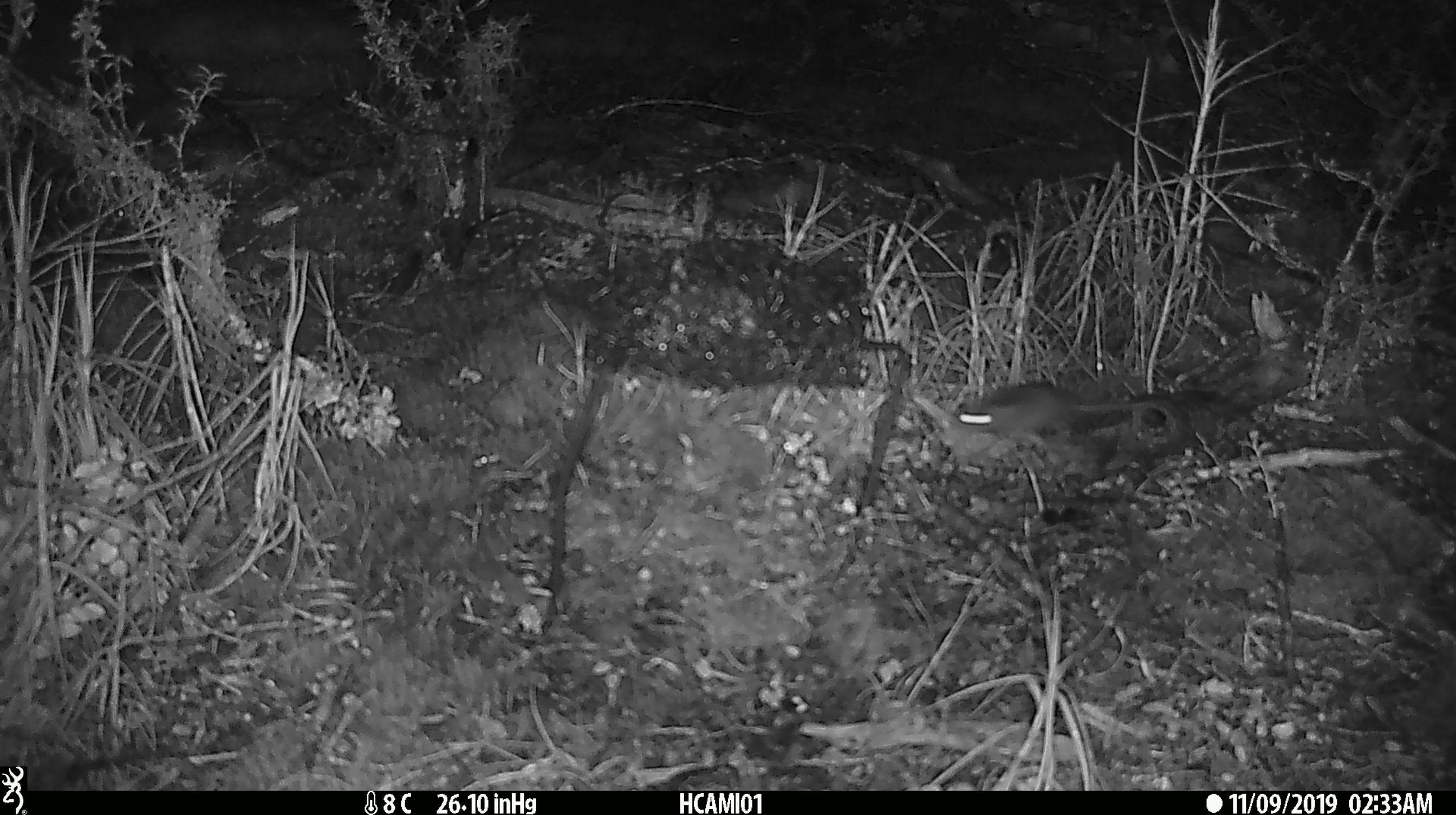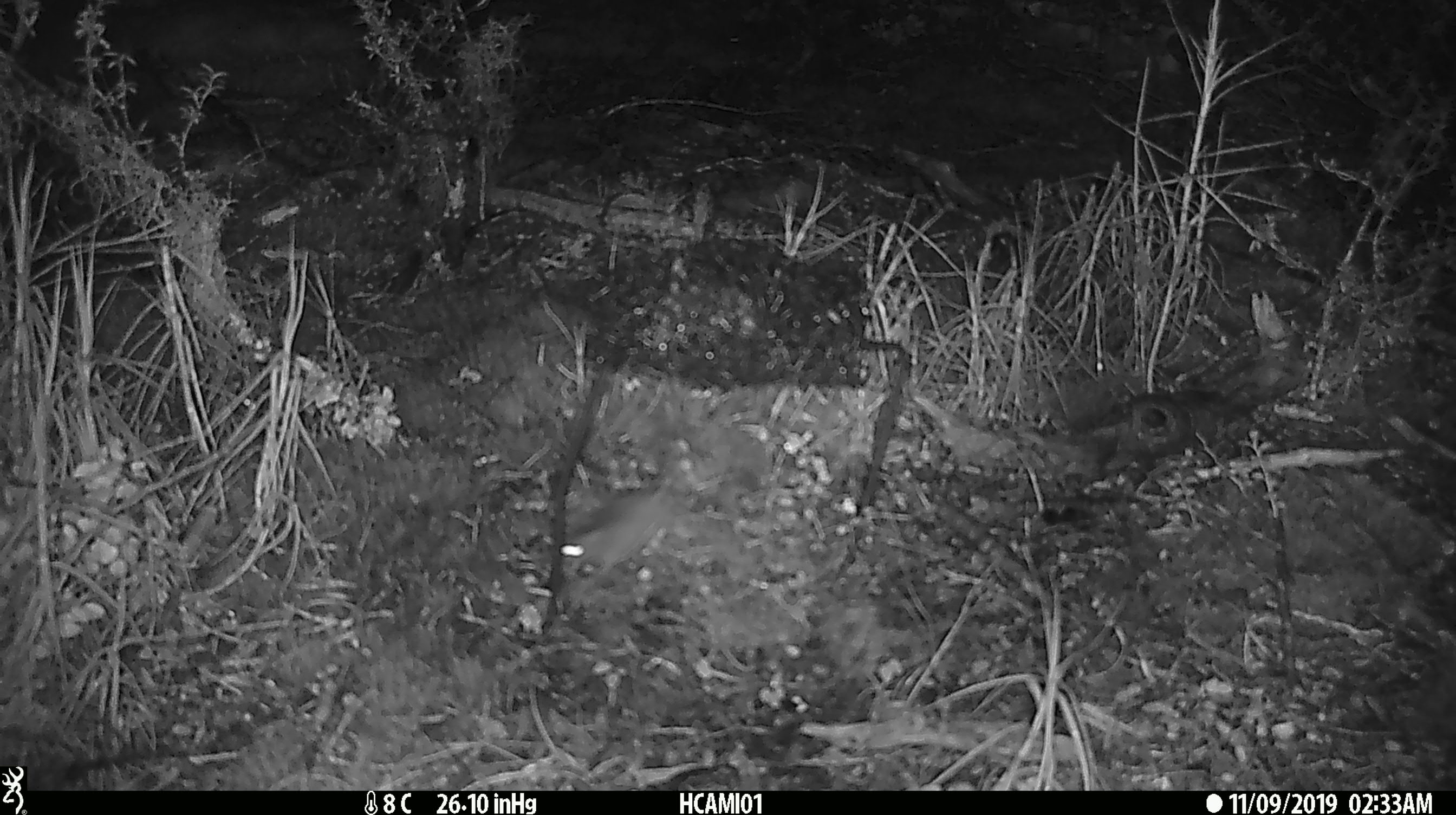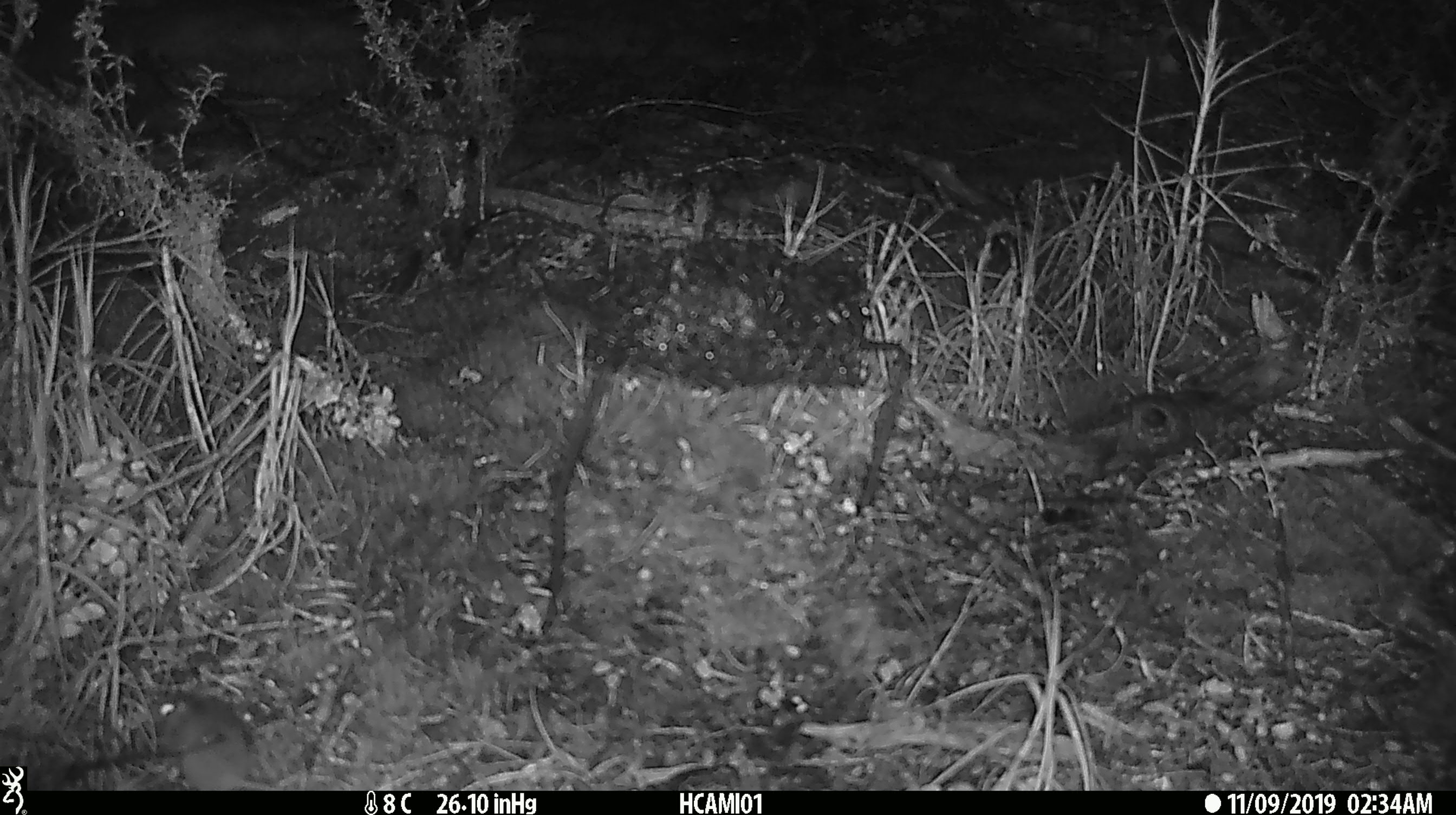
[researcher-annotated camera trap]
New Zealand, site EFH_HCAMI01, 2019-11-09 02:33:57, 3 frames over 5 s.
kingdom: Animalia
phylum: Chordata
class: Mammalia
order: Rodentia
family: Muridae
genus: Mus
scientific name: Mus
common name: mouse